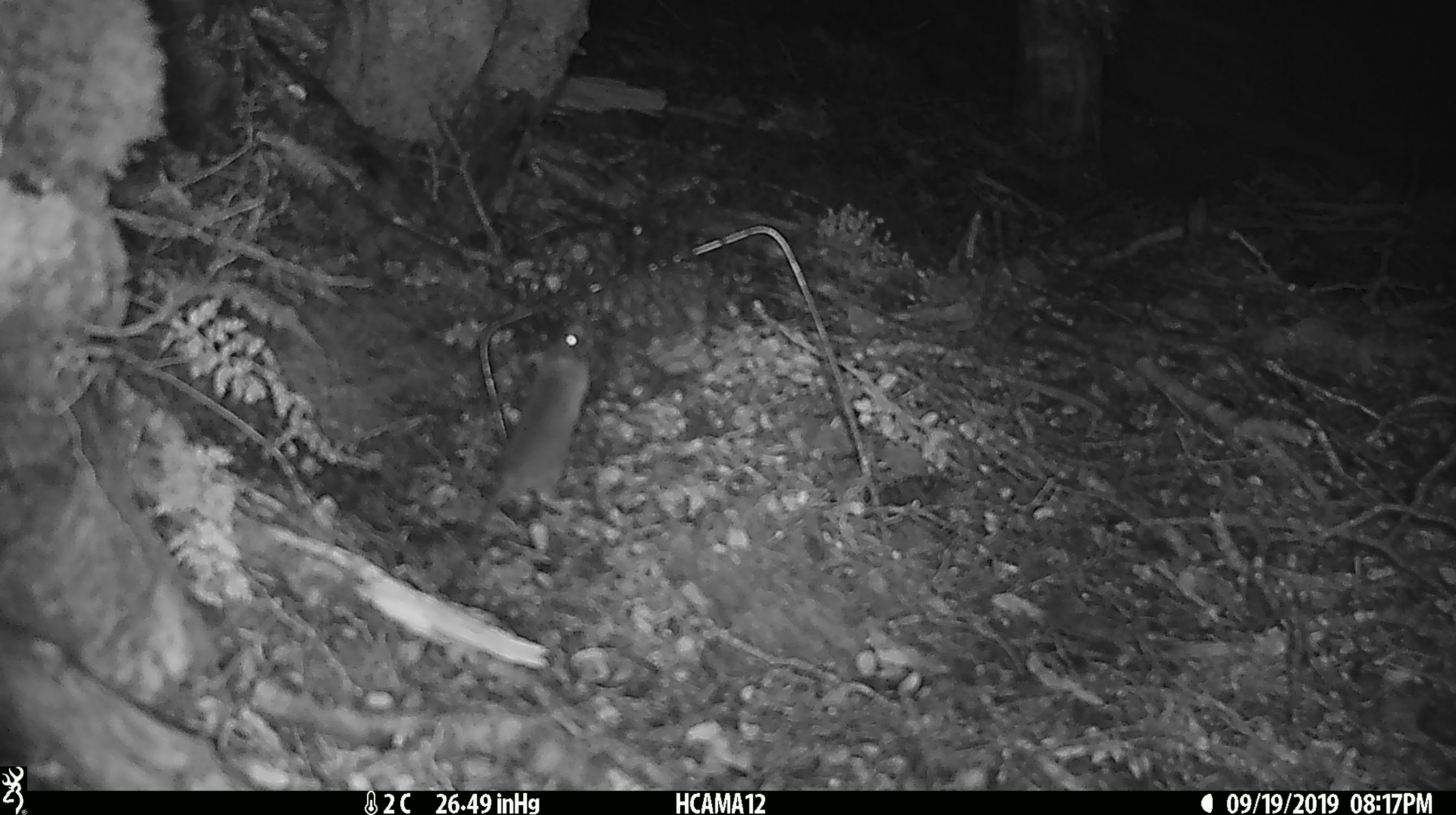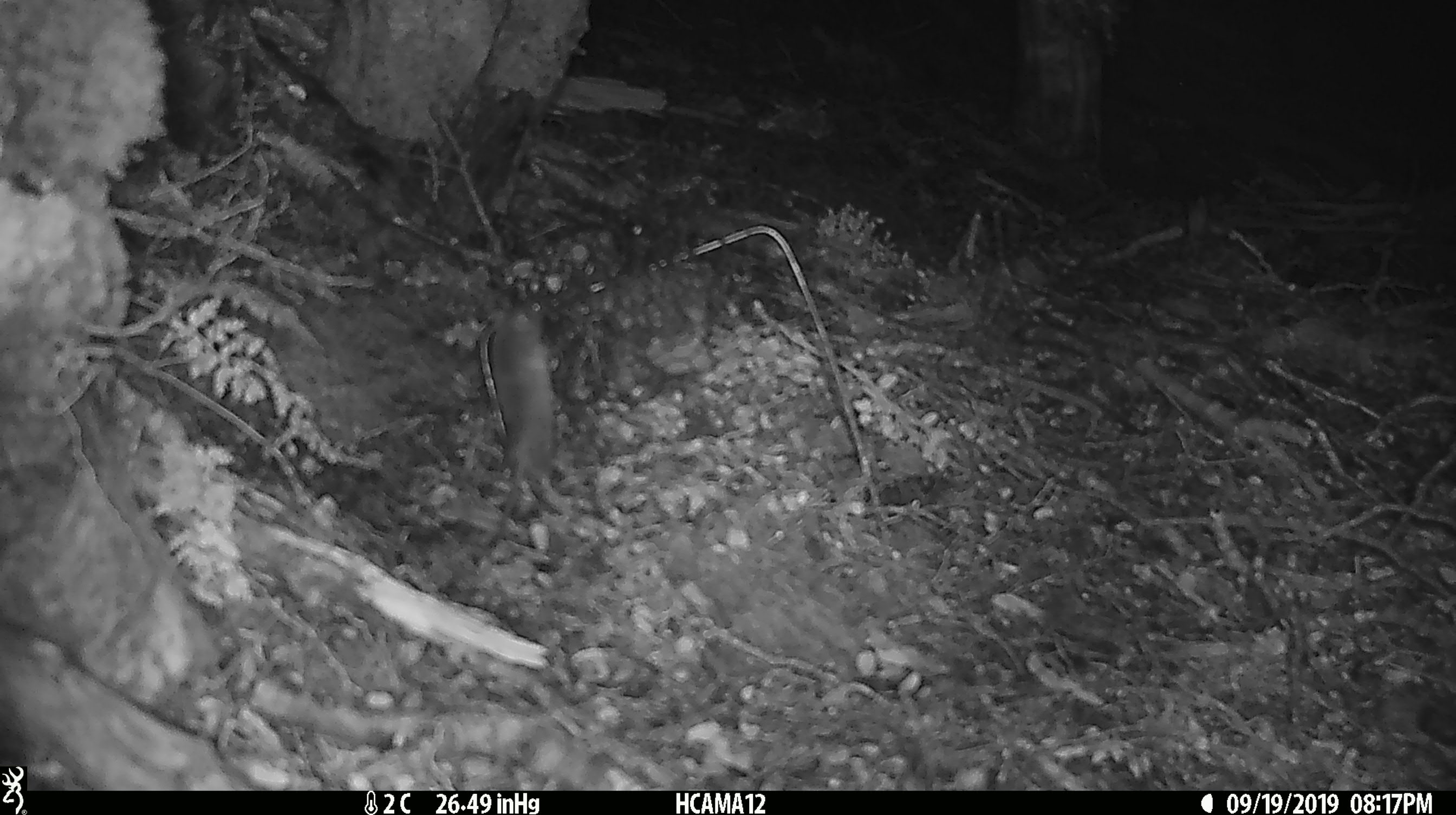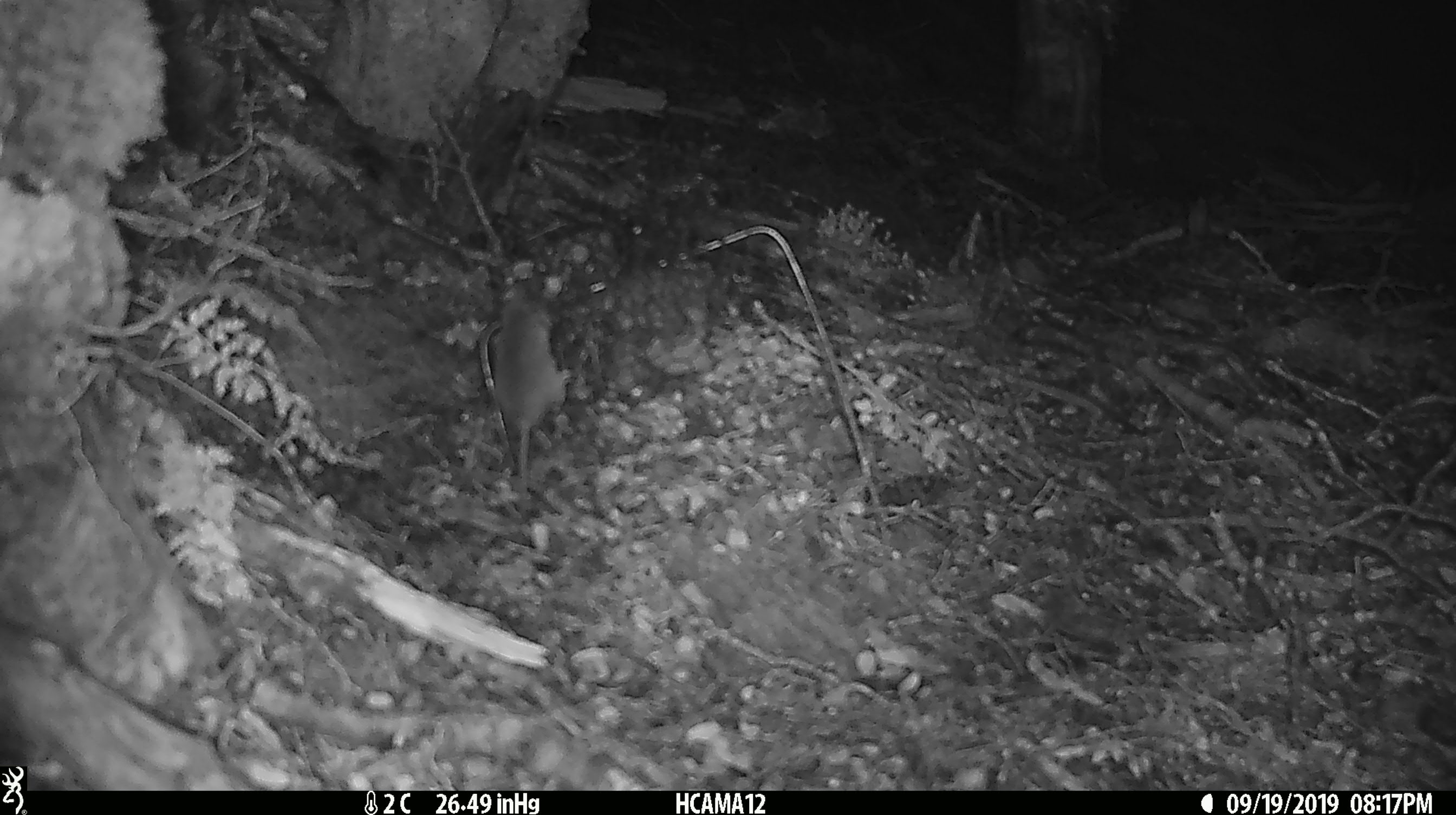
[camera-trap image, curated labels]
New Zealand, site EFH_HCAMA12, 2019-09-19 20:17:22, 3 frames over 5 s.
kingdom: Animalia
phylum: Chordata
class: Mammalia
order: Rodentia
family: Muridae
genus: Mus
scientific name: Mus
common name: mouse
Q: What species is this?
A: Mouse (Mus).